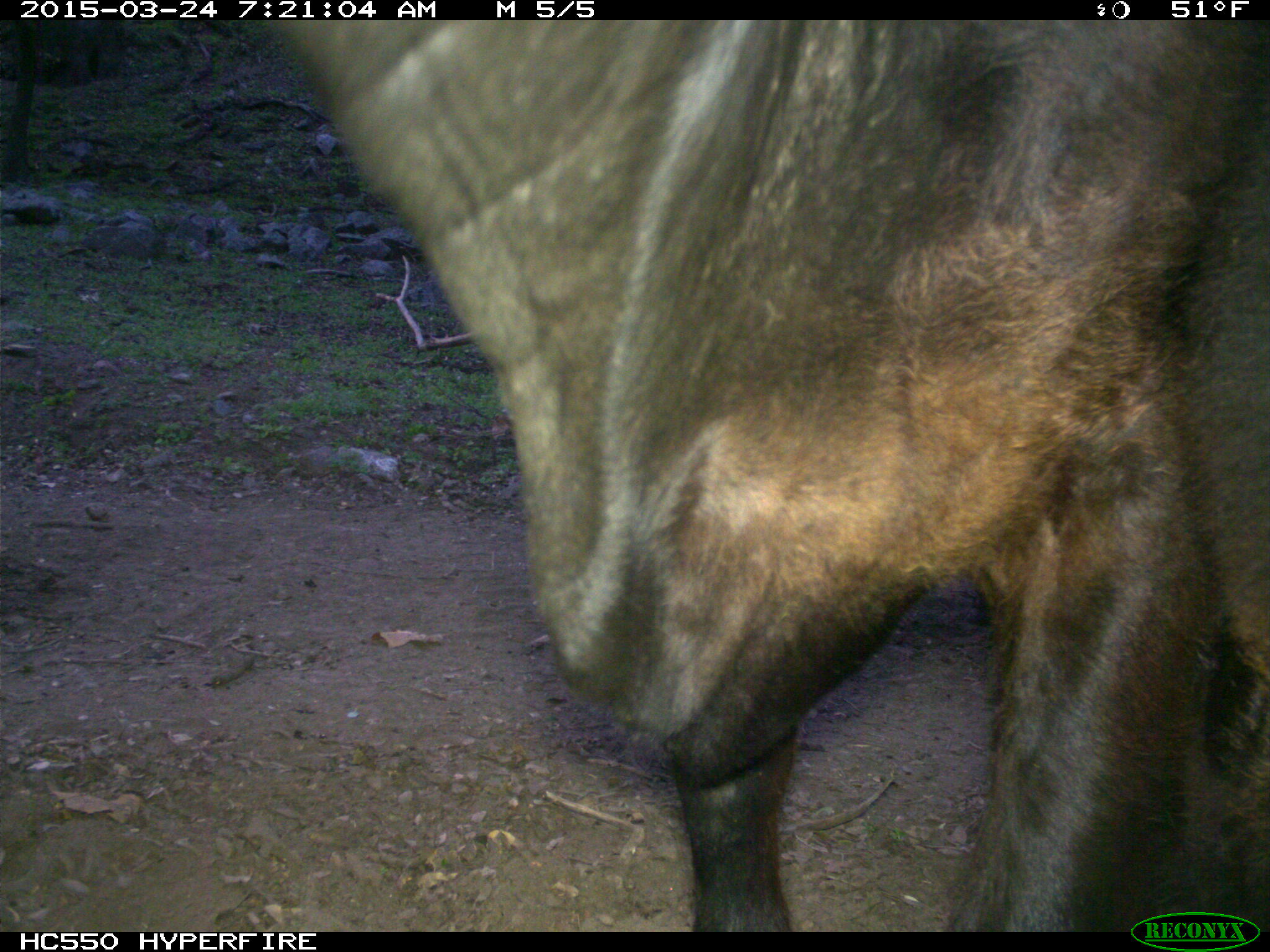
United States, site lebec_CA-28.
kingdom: Animalia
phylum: Chordata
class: Mammalia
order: Artiodactyla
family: Bovidae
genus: Bos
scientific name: Bos taurus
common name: domestic cow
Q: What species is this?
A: Bos taurus (domestic cow).